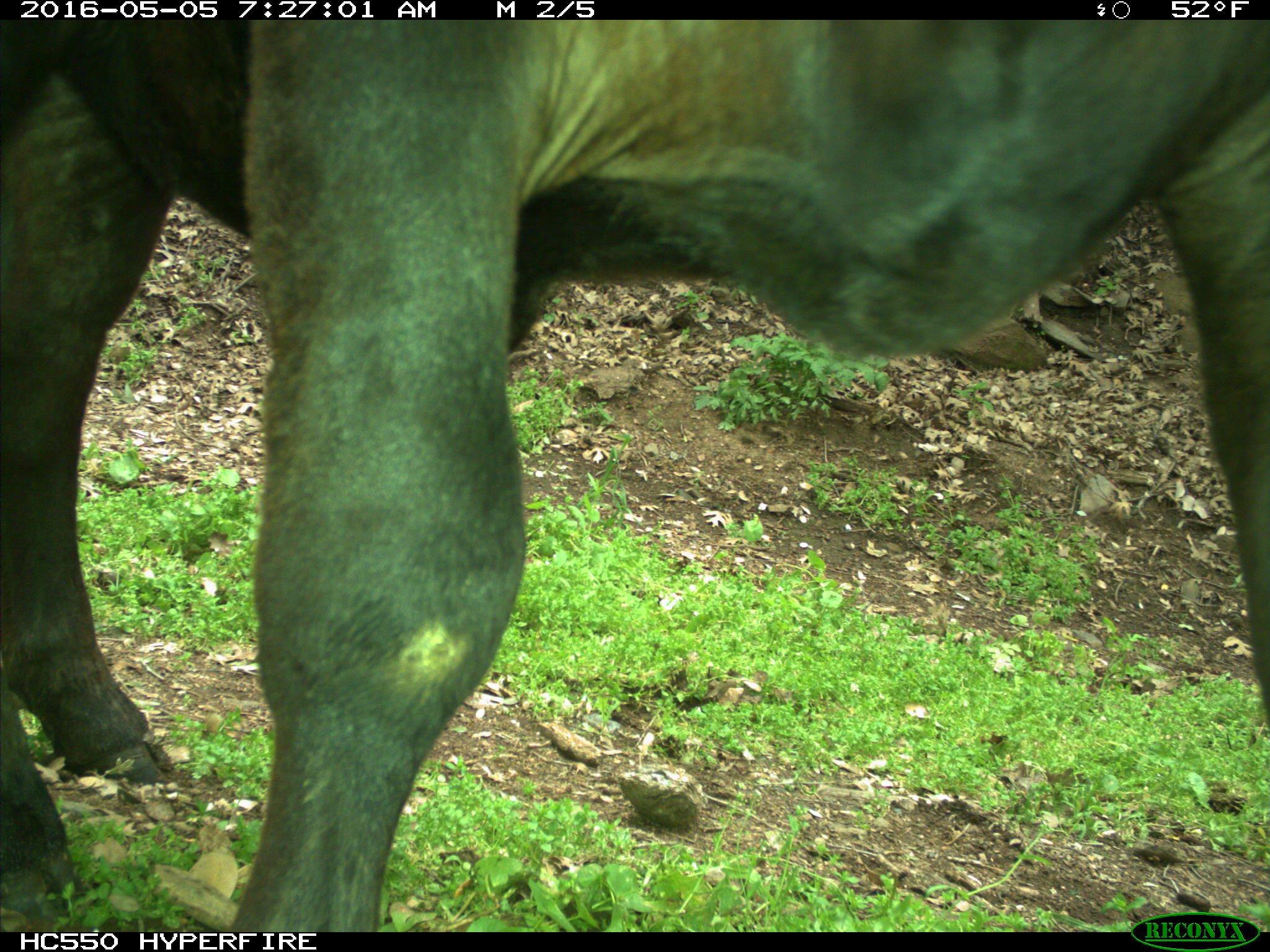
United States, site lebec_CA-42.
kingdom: Animalia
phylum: Chordata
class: Mammalia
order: Artiodactyla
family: Bovidae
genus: Bos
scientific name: Bos taurus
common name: domestic cow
Bos taurus (domestic cow).